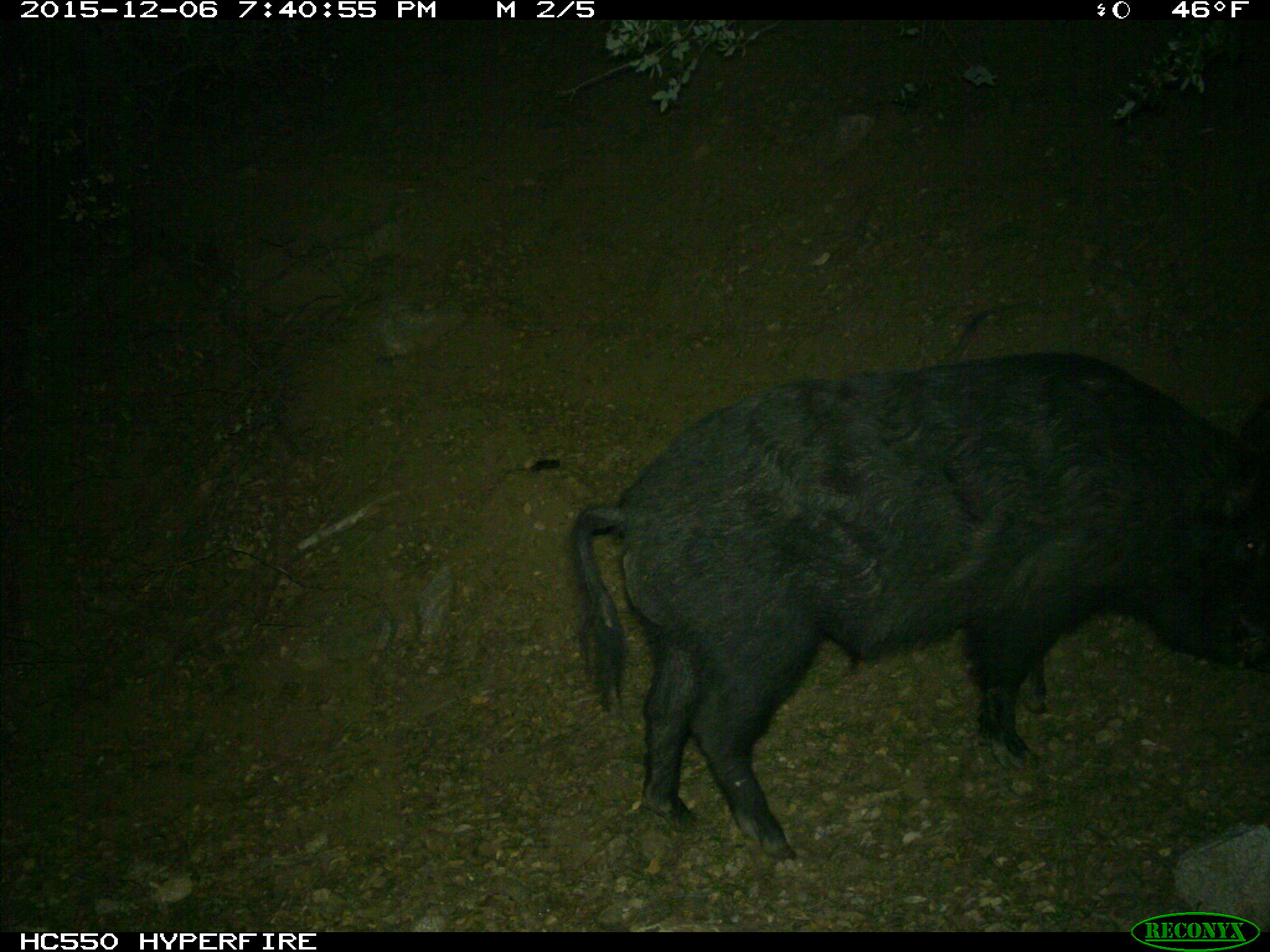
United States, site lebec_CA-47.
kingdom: Animalia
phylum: Chordata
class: Mammalia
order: Artiodactyla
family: Suidae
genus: Sus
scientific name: Sus scrofa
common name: wild boar